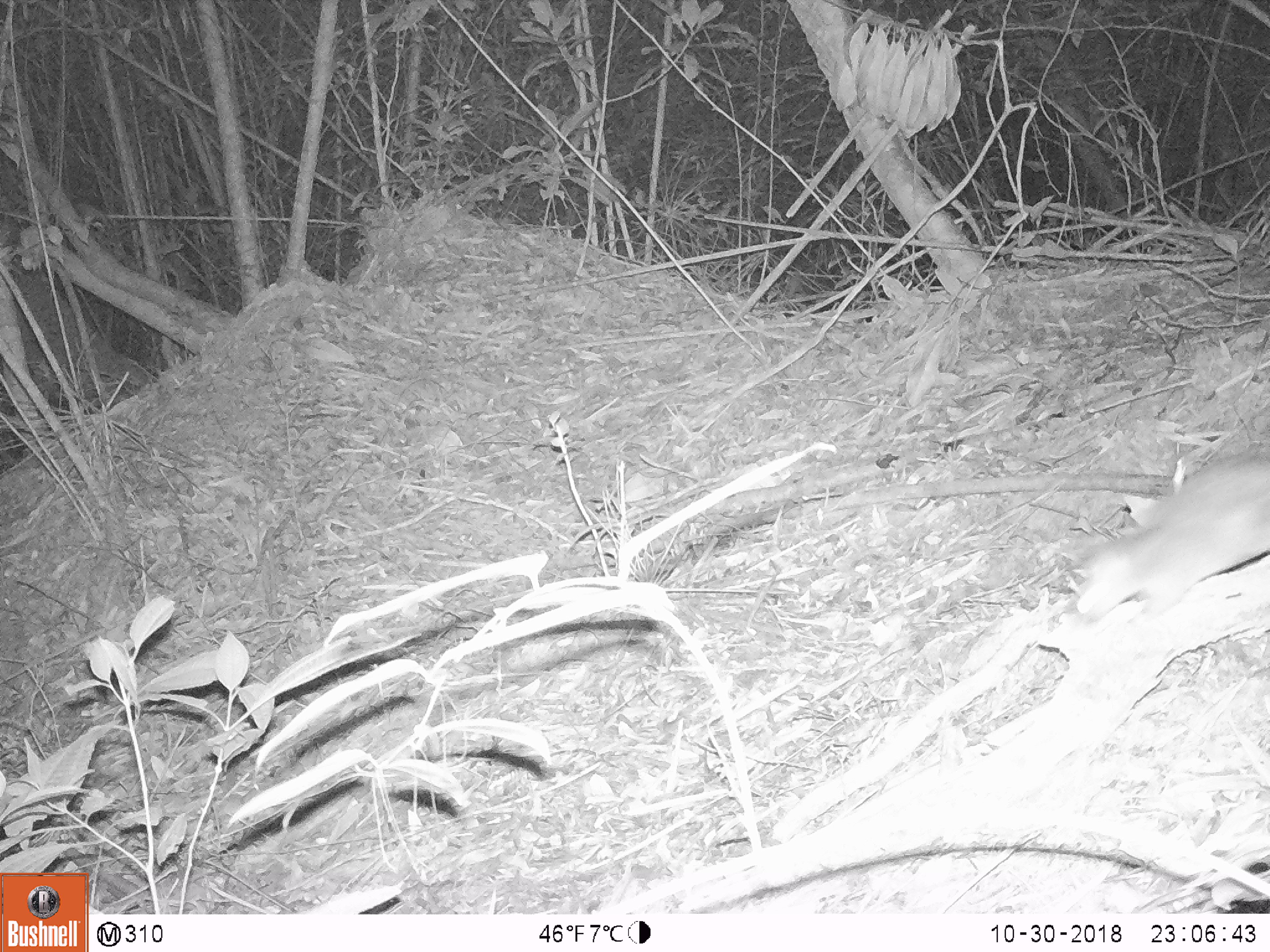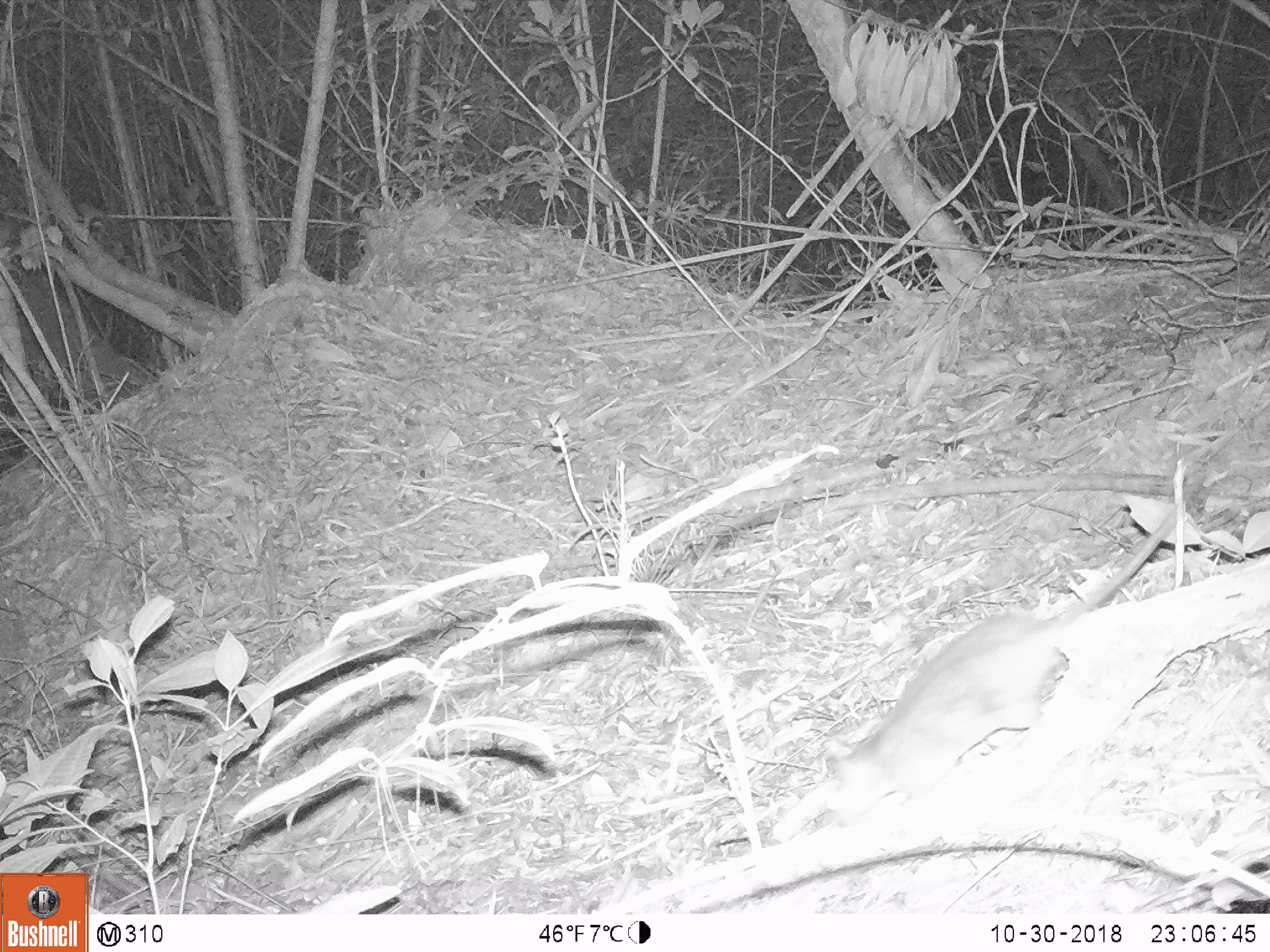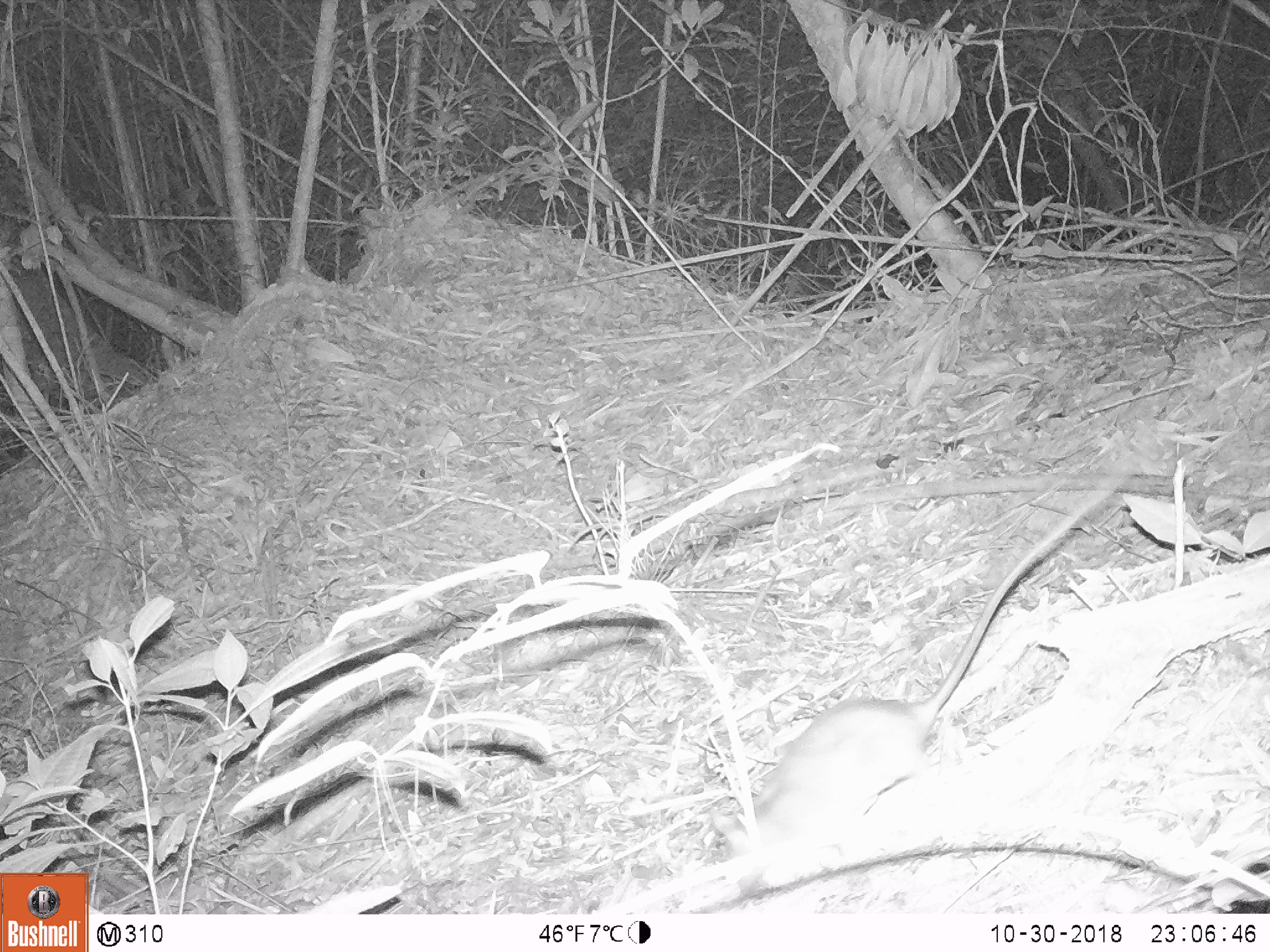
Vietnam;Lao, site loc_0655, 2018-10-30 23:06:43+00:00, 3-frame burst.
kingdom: Animalia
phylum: Chordata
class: Mammalia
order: Rodentia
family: Muridae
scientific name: Muridae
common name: old-world mice and rats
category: unidentified murid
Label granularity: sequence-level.